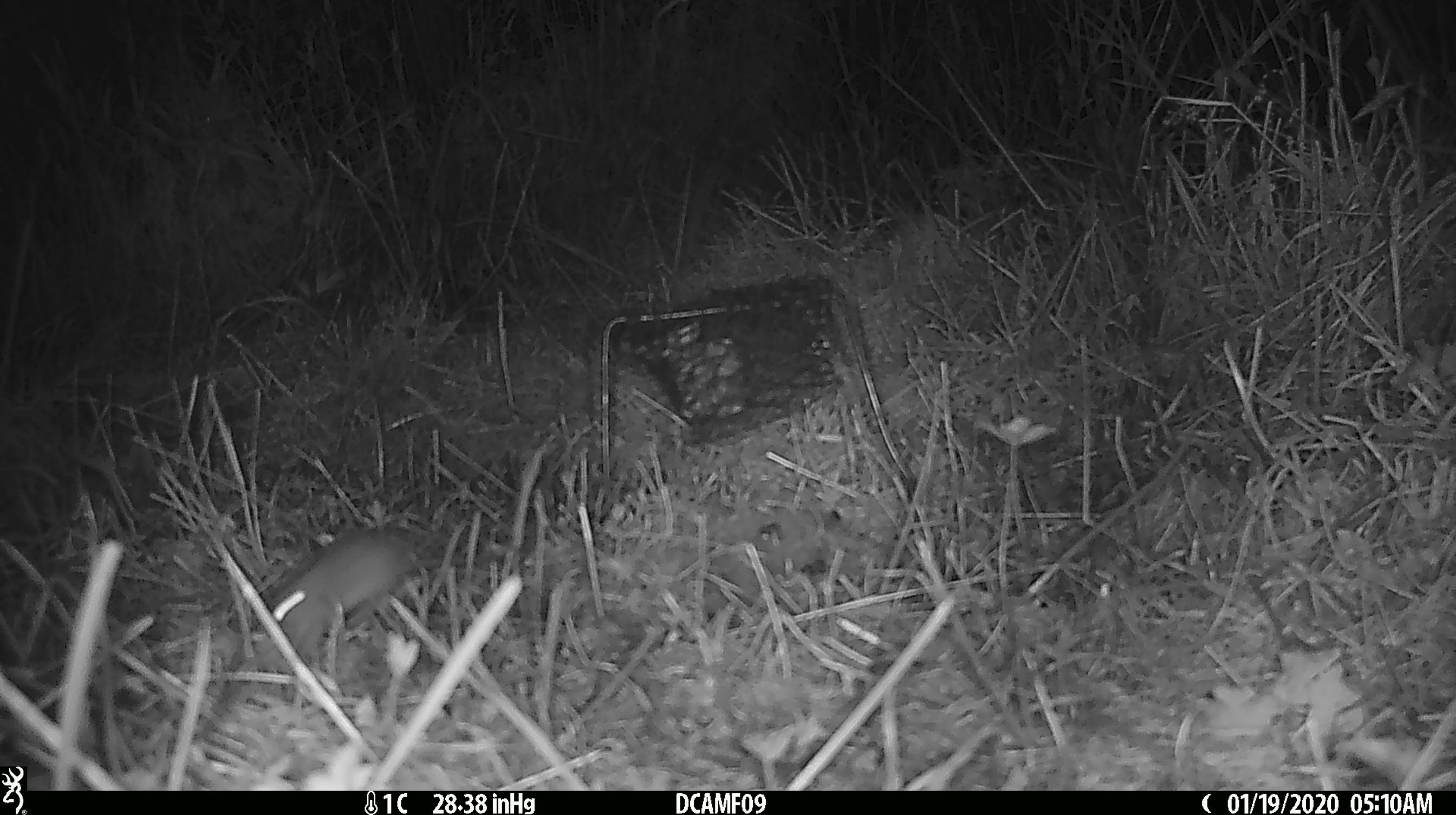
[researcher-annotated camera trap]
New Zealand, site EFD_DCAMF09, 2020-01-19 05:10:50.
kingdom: Animalia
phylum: Chordata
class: Mammalia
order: Rodentia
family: Muridae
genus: Mus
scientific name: Mus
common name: mouse